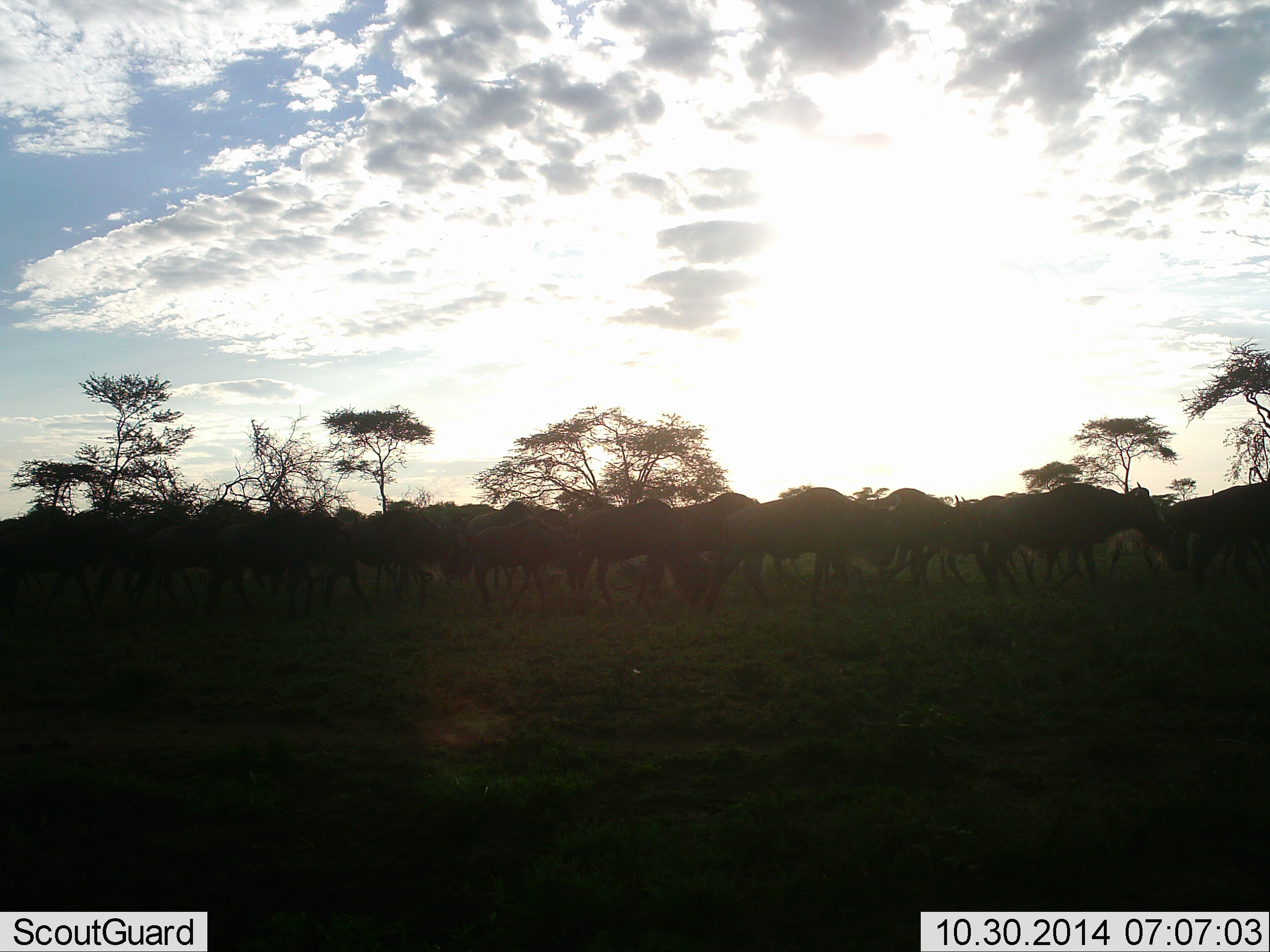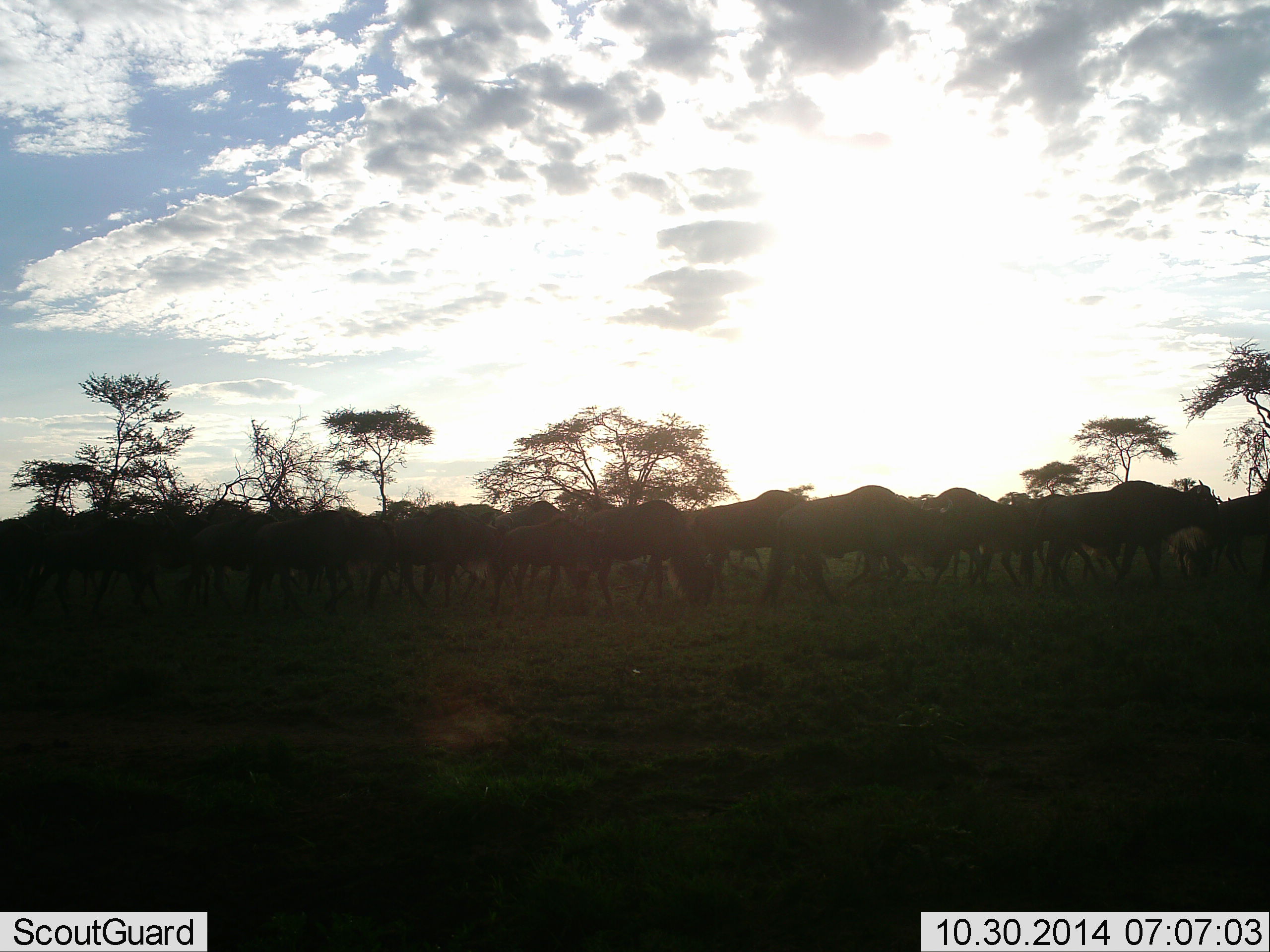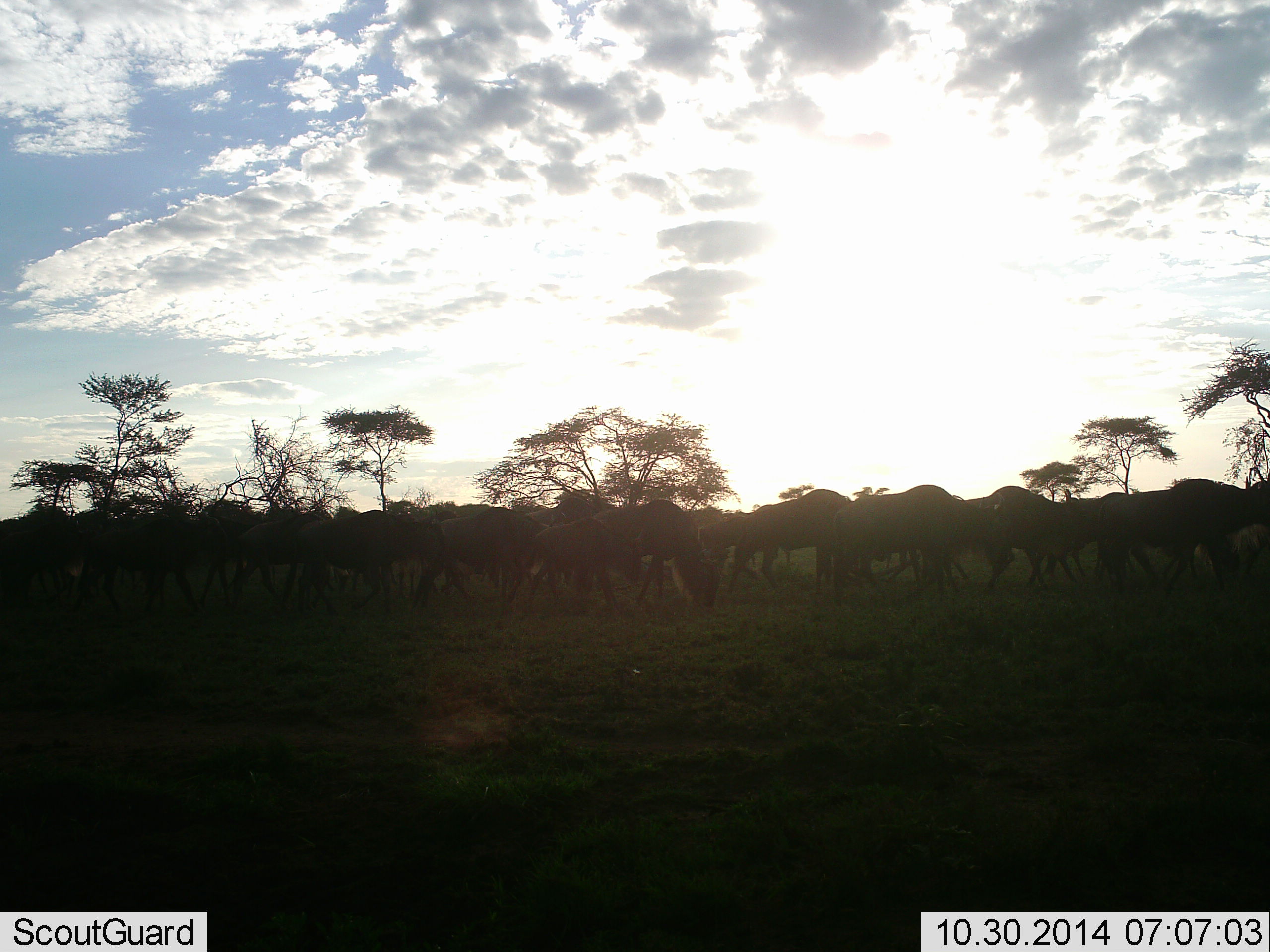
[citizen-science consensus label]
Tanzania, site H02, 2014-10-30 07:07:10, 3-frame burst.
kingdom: Animalia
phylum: Chordata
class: Mammalia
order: Artiodactyla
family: Bovidae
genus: Connochaetes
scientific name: Connochaetes taurinus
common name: blue wildebeest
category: wildebeest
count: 11-50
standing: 20%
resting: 0%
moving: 80%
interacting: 0%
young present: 10%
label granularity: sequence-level